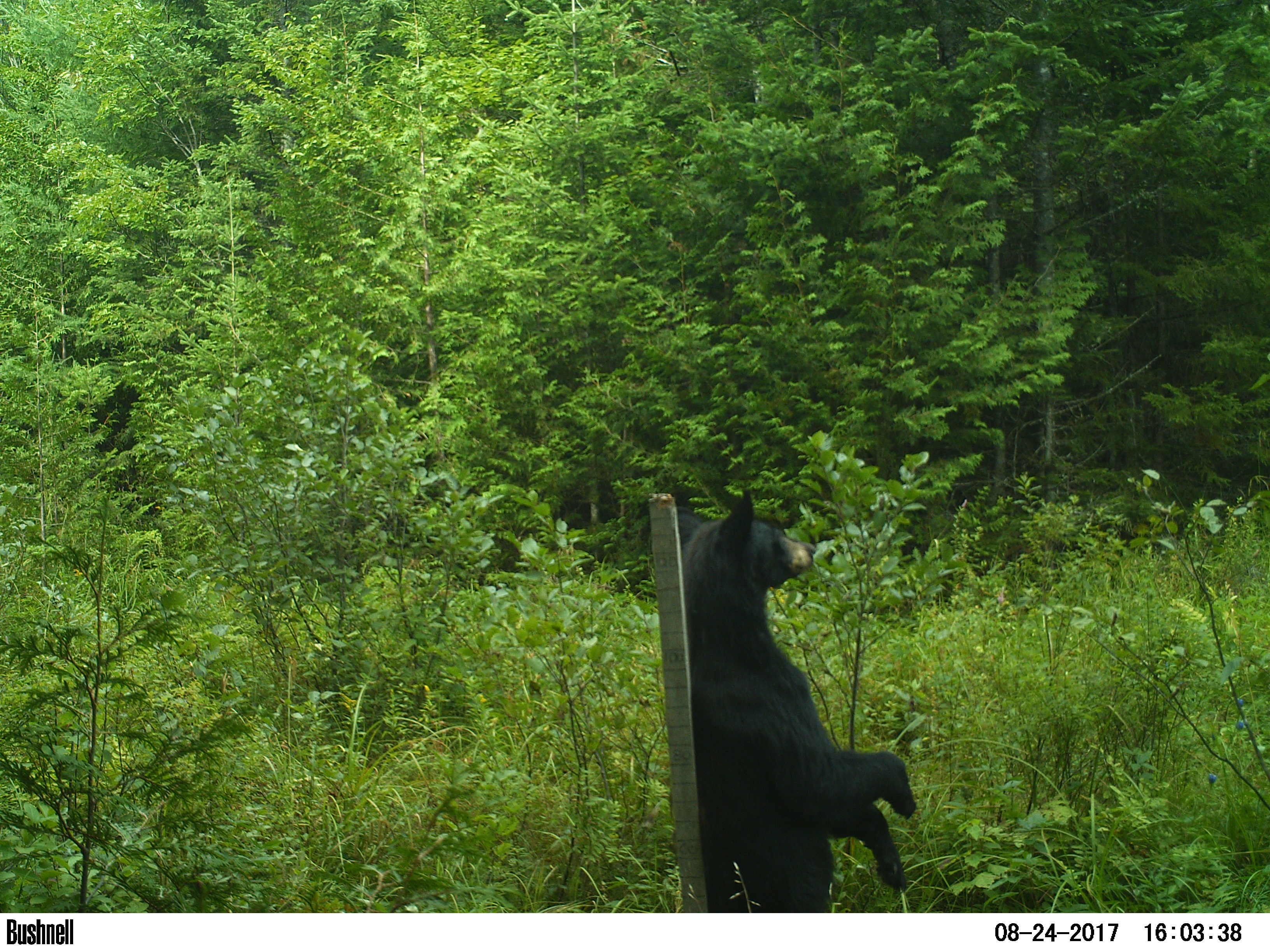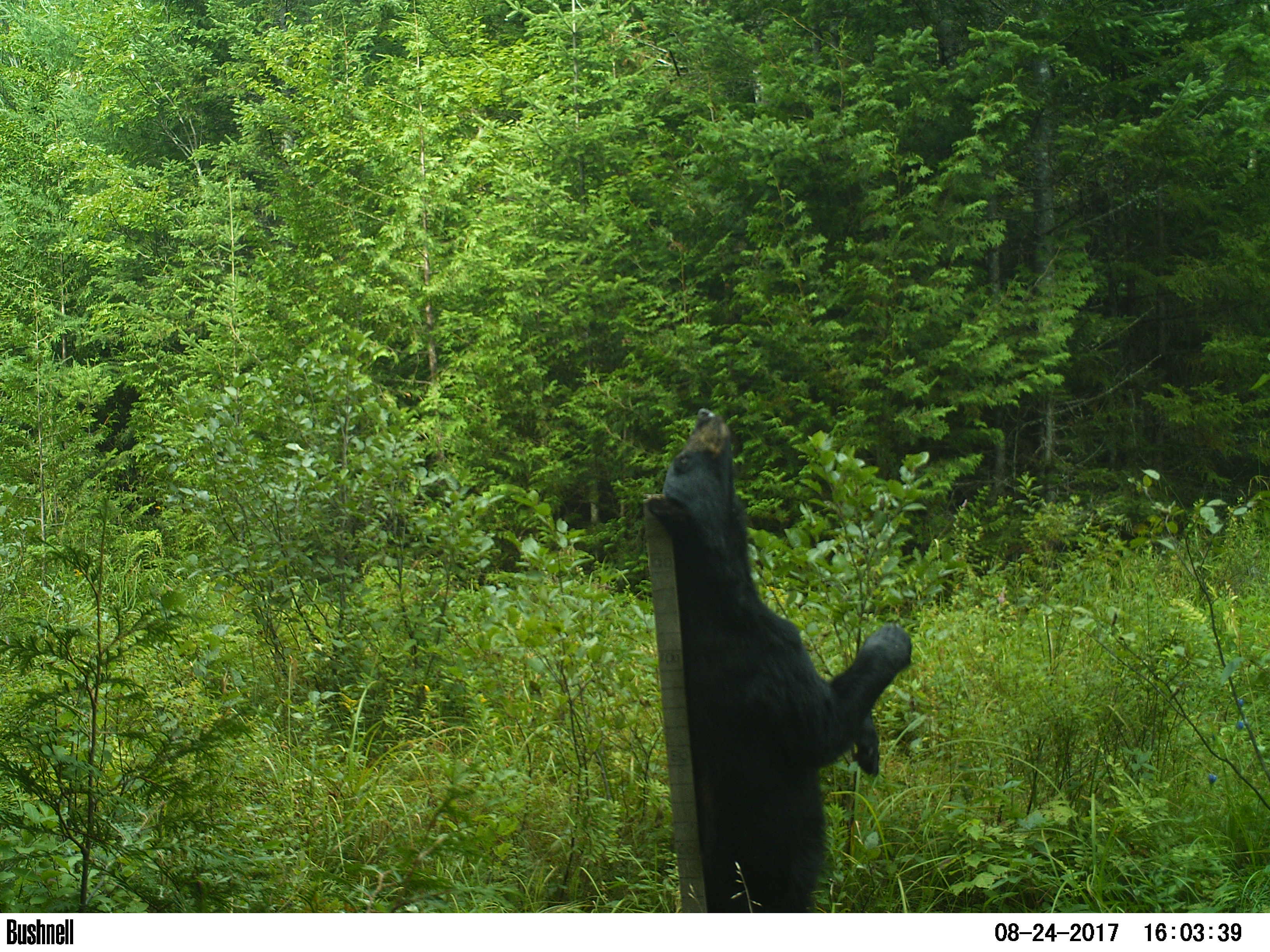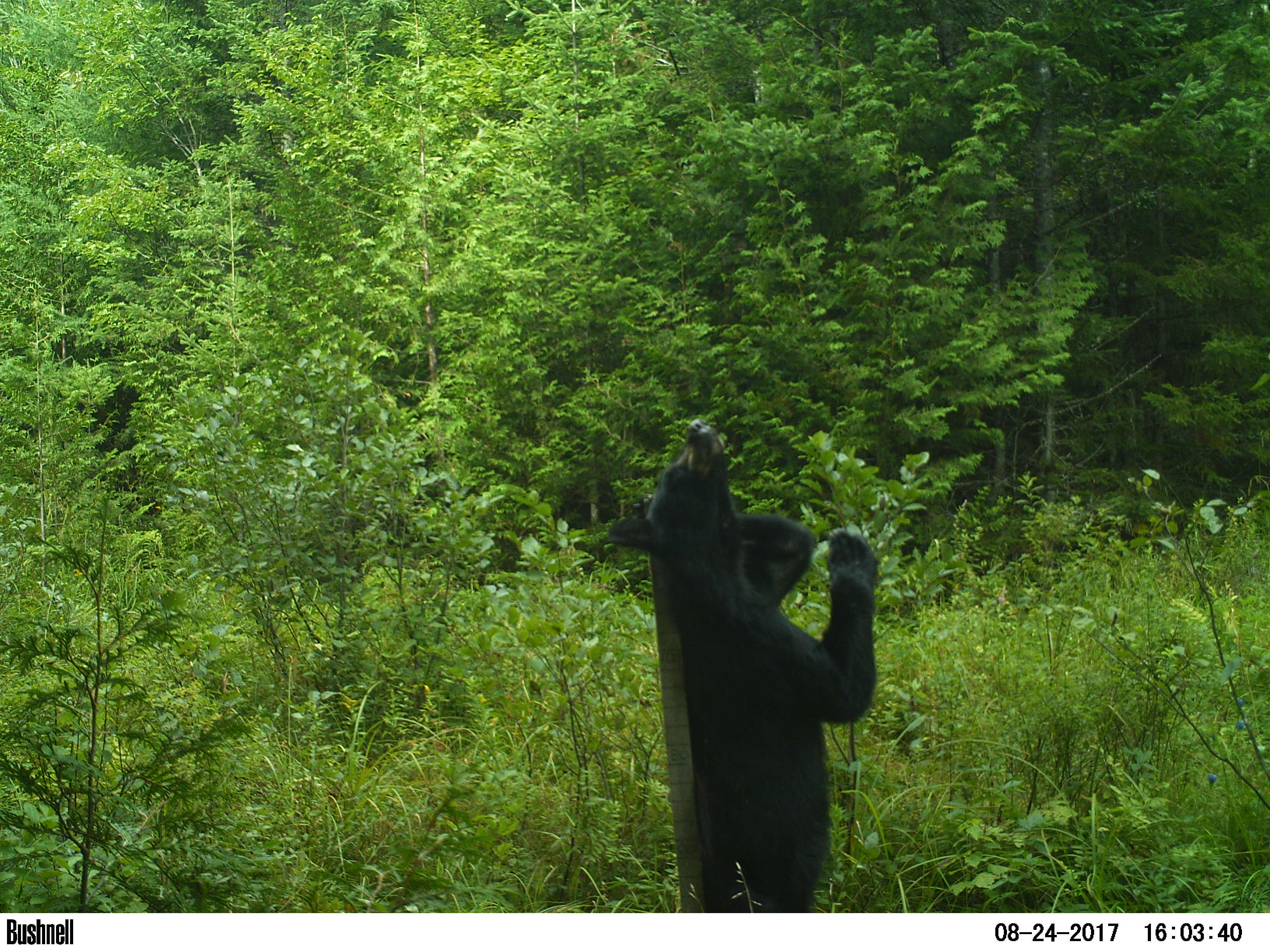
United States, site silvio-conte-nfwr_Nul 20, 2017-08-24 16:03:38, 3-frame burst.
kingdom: Animalia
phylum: Chordata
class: Mammalia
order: Carnivora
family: Ursidae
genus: Ursus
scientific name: Ursus americanus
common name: black bear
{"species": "black bear (Ursus americanus)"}